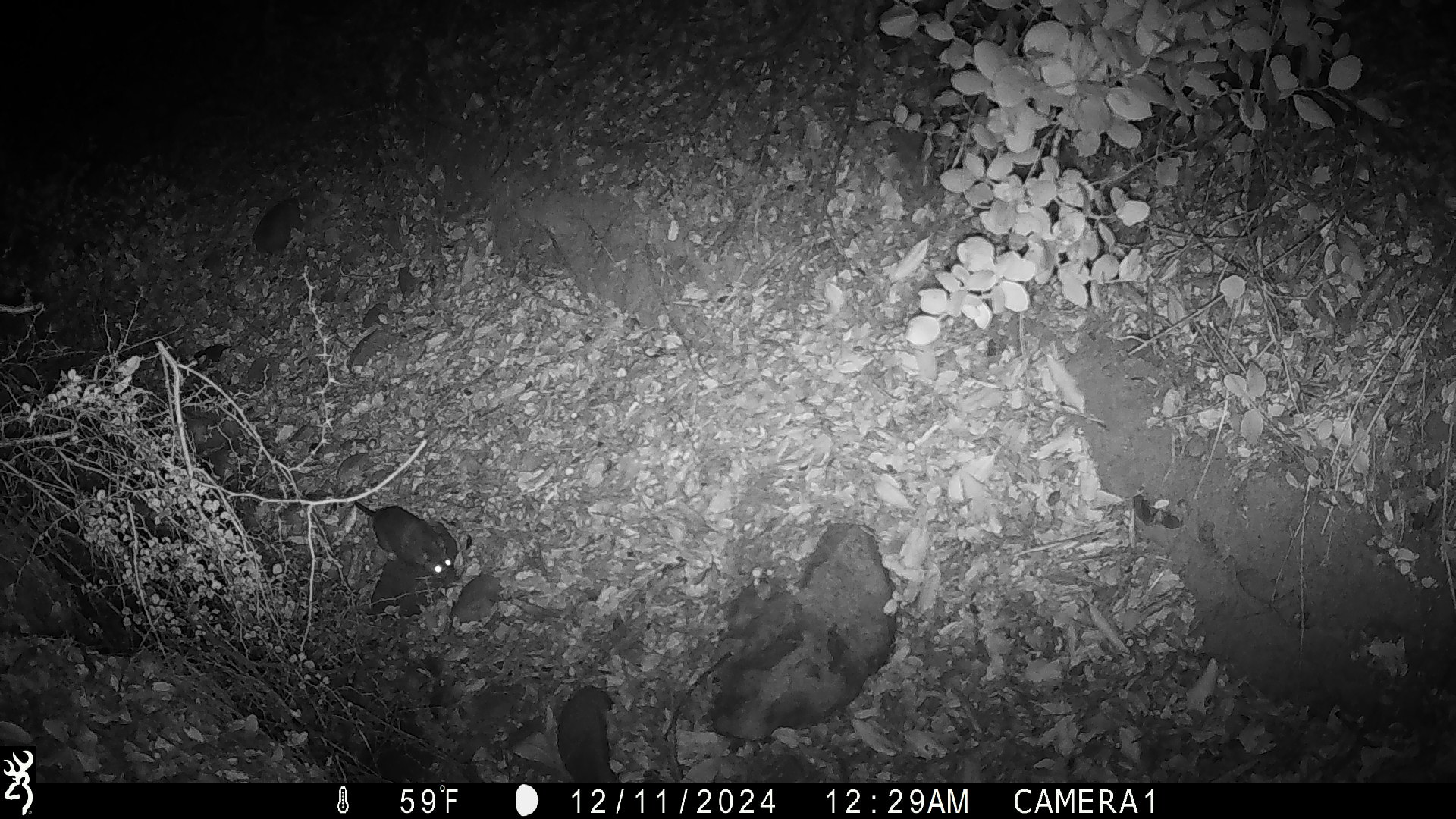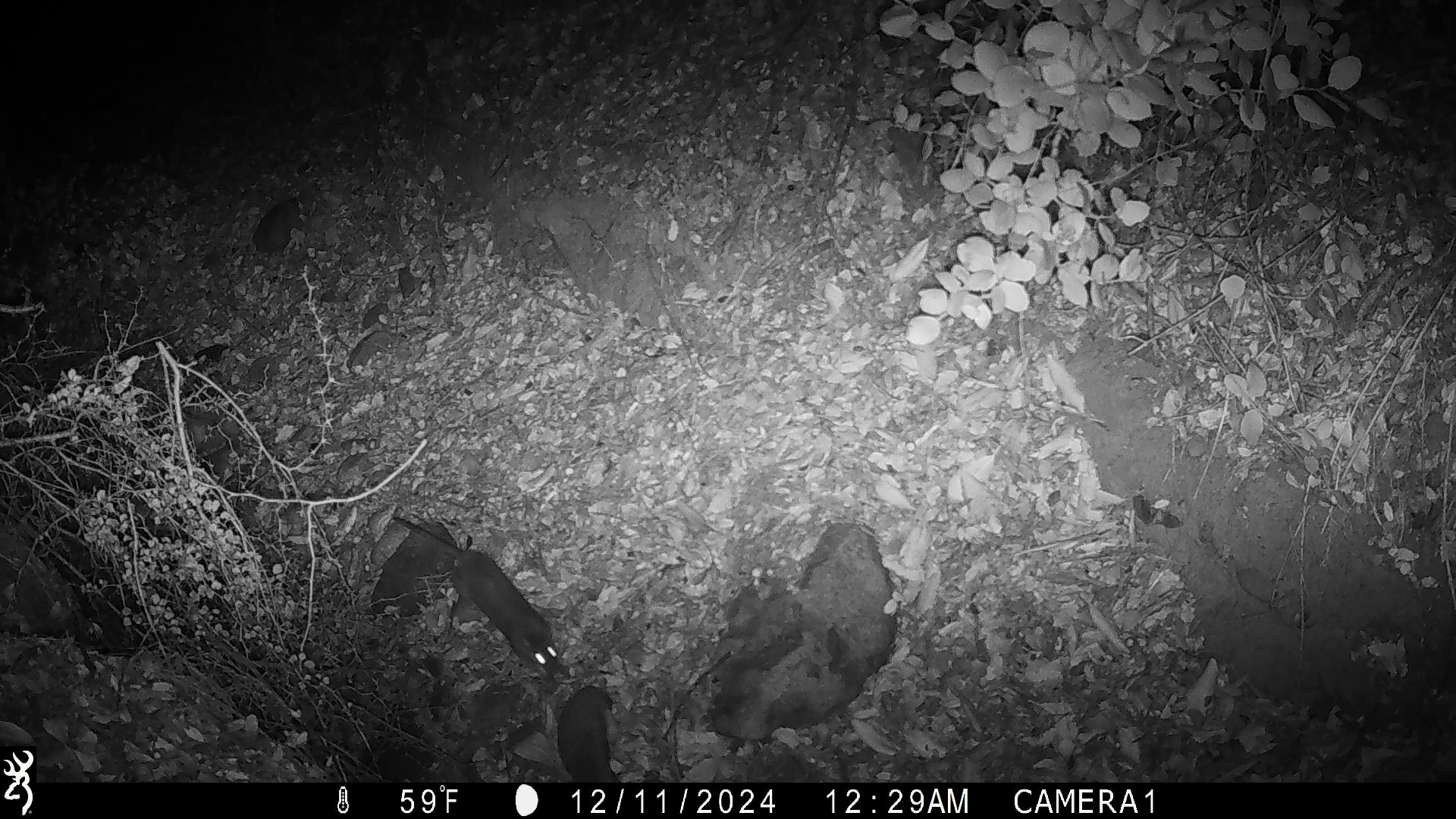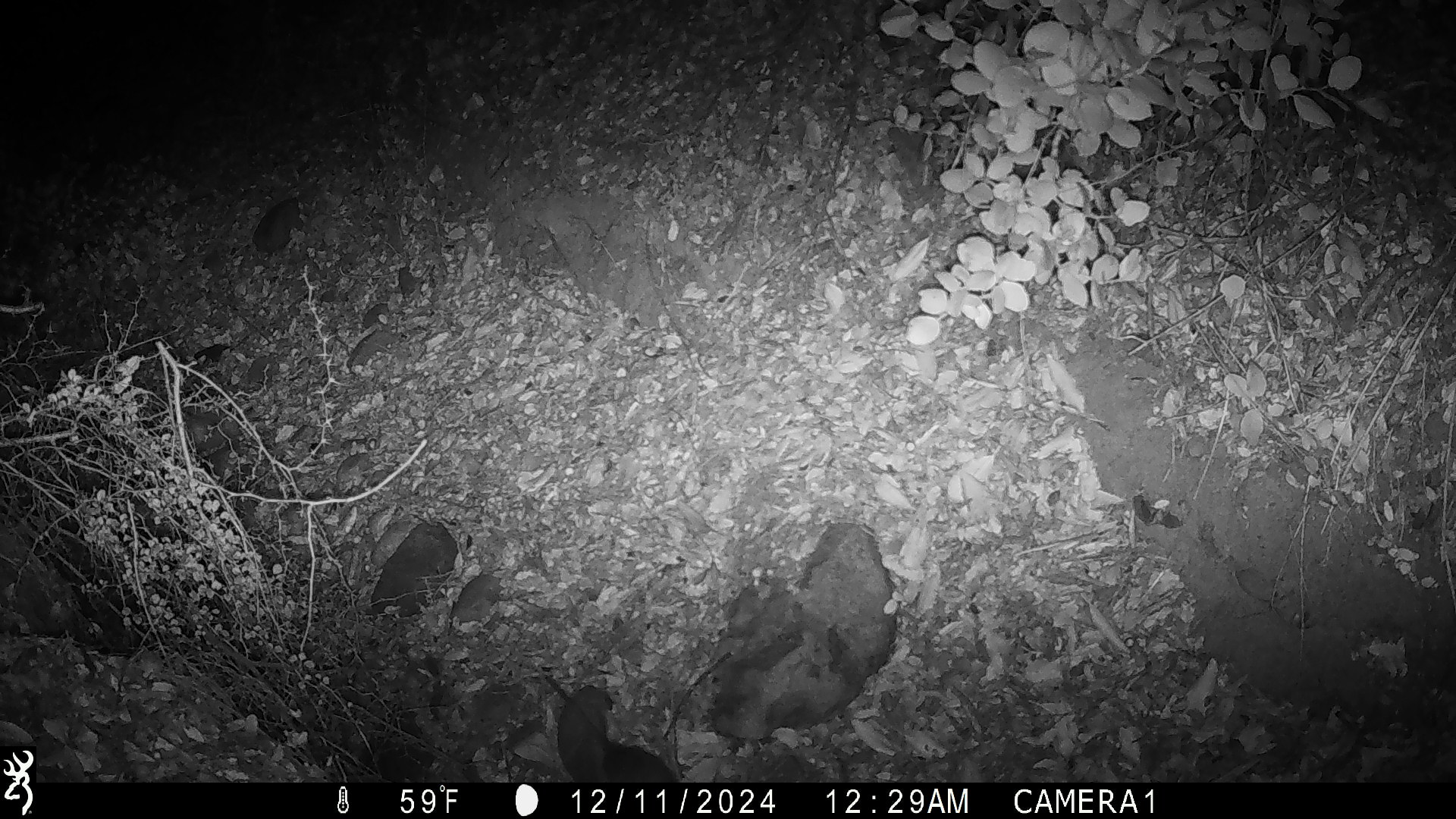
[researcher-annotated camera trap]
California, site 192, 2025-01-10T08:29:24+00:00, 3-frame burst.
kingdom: Animalia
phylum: Chordata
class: Mammalia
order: Rodentia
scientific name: Rodentia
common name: mouse or rat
Mouse or rat (Rodentia).